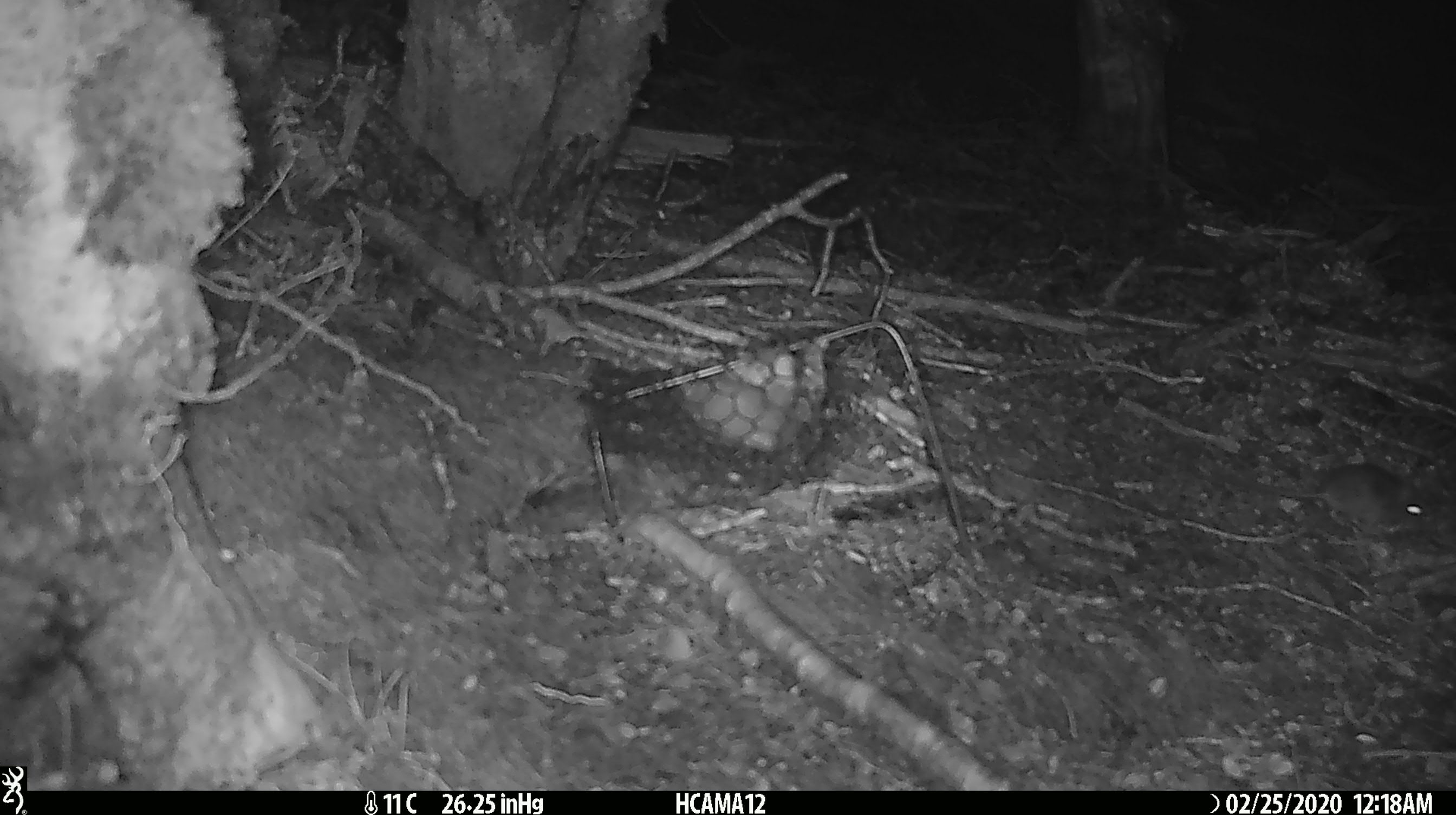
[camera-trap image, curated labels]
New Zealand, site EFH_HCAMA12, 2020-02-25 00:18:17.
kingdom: Animalia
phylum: Chordata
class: Mammalia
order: Rodentia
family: Muridae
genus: Mus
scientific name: Mus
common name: mouse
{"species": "mouse (Mus)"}